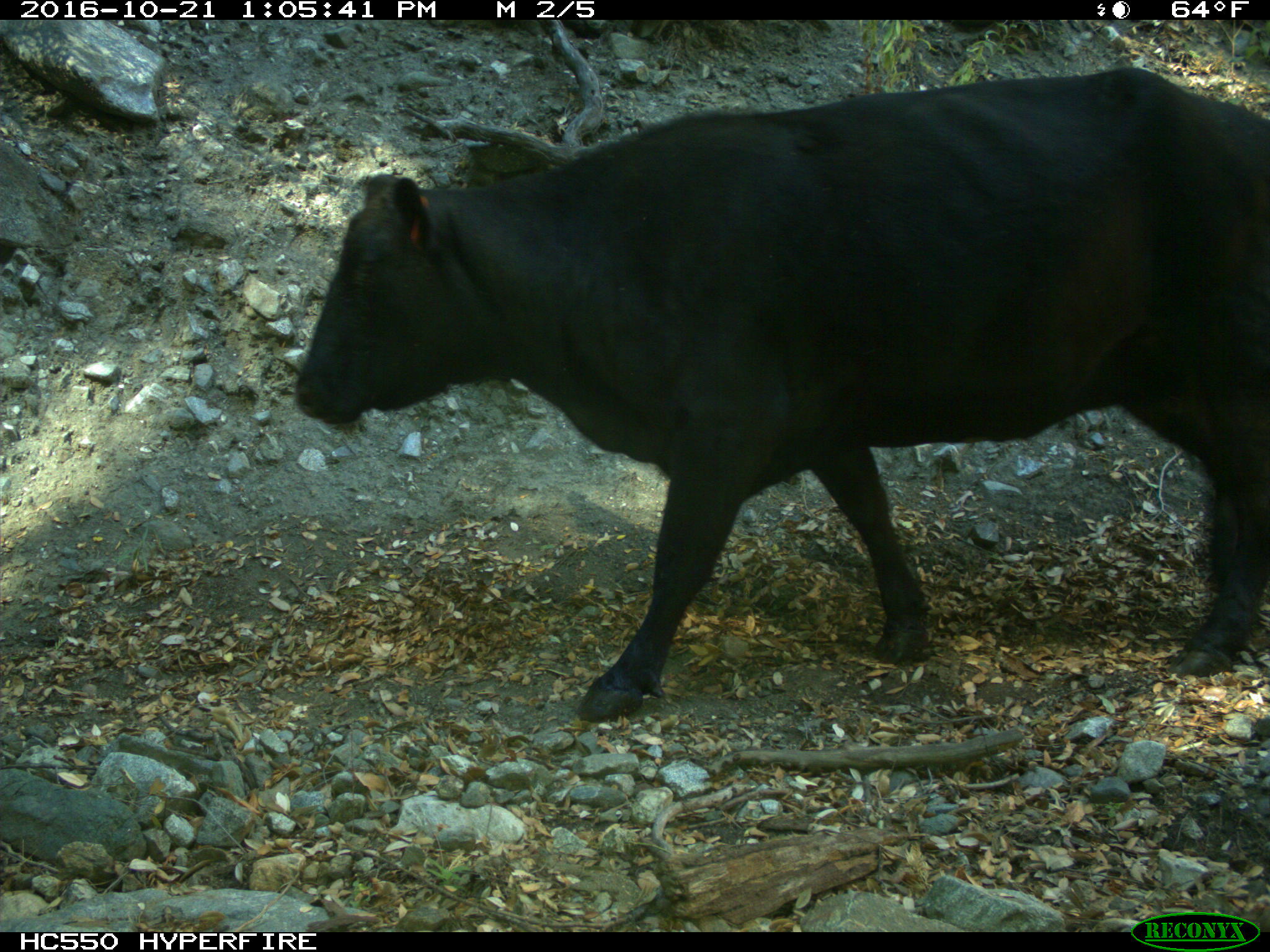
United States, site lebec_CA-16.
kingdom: Animalia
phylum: Chordata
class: Mammalia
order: Artiodactyla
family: Bovidae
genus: Bos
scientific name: Bos taurus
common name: domestic cow